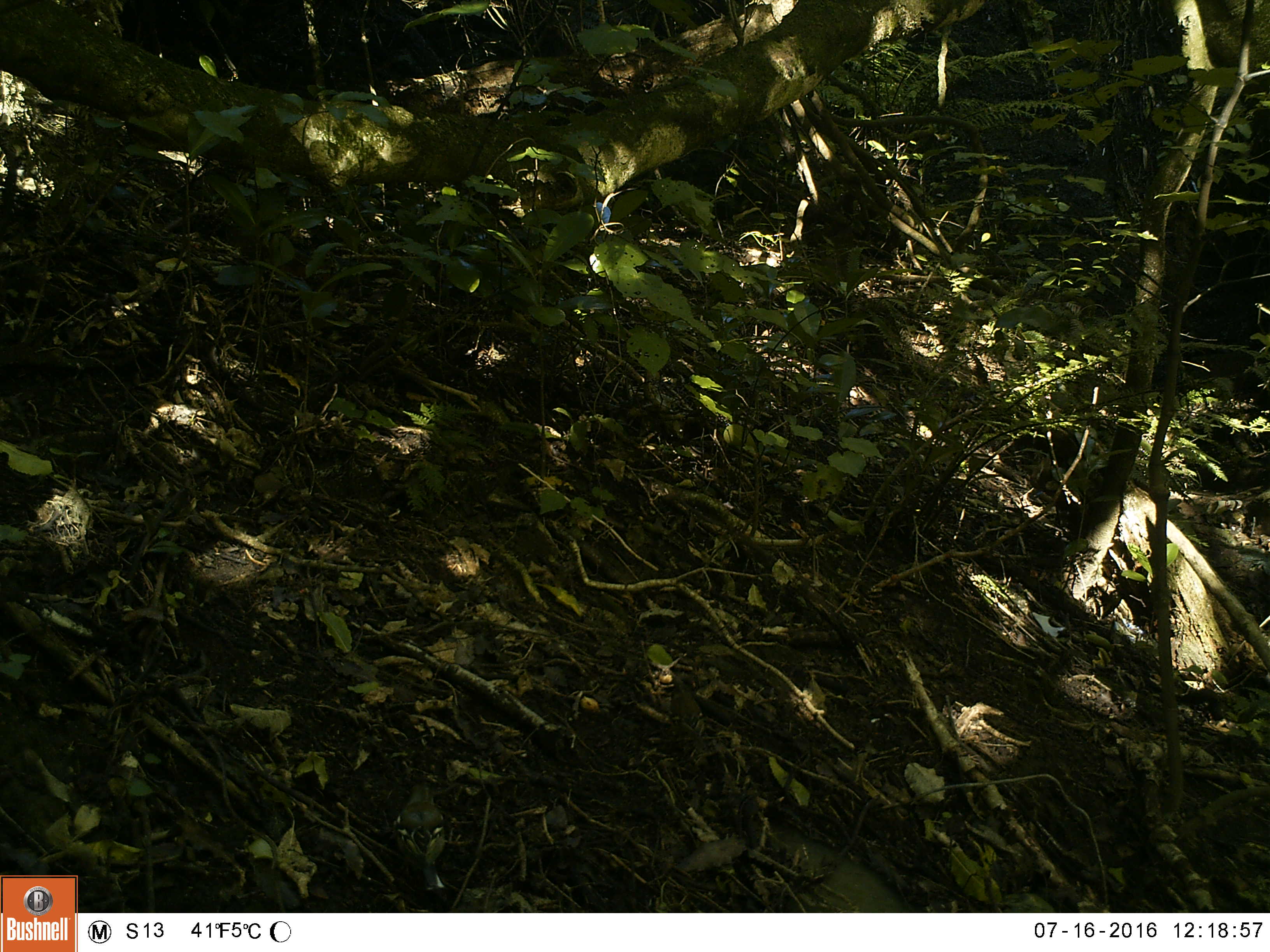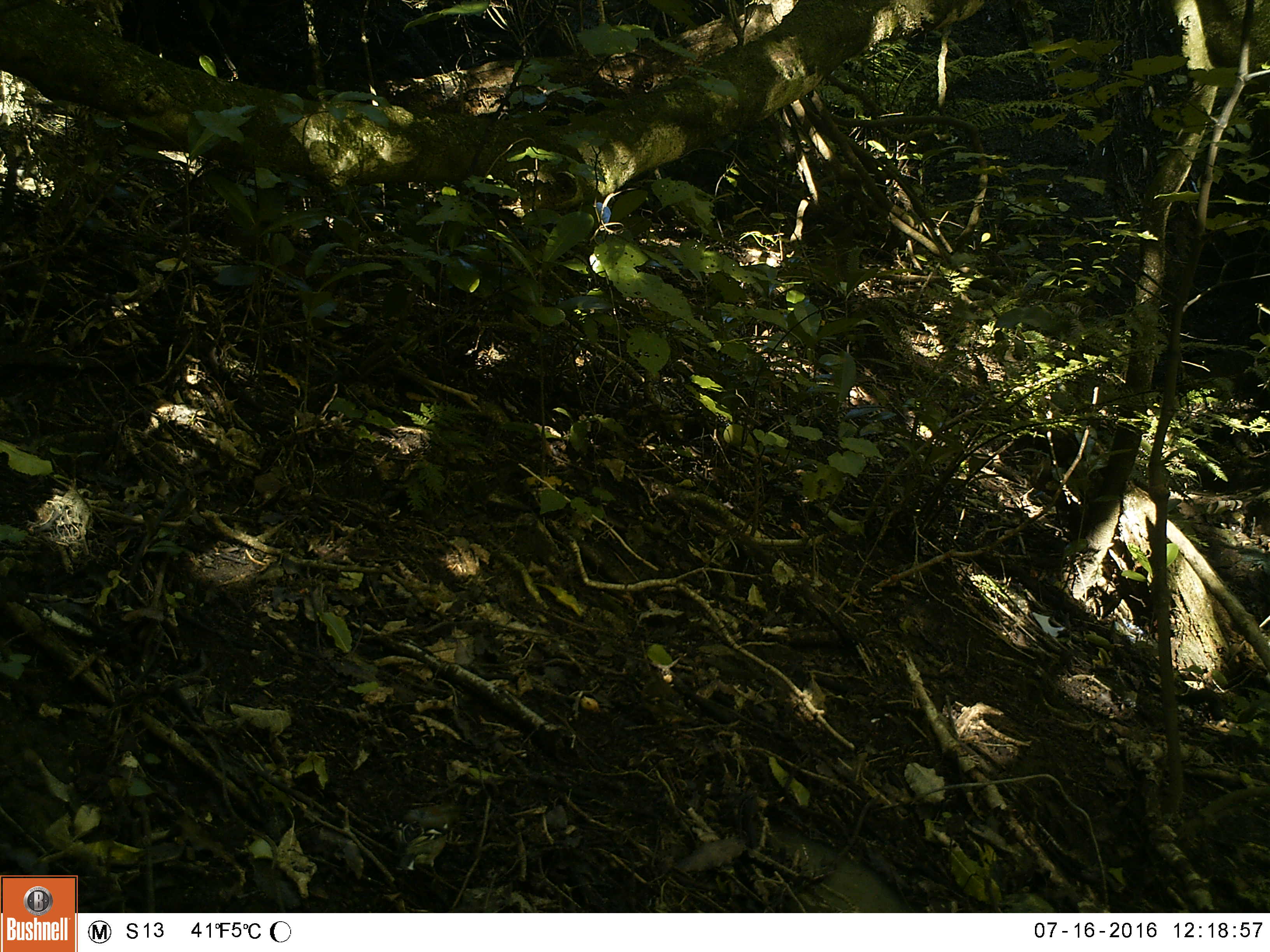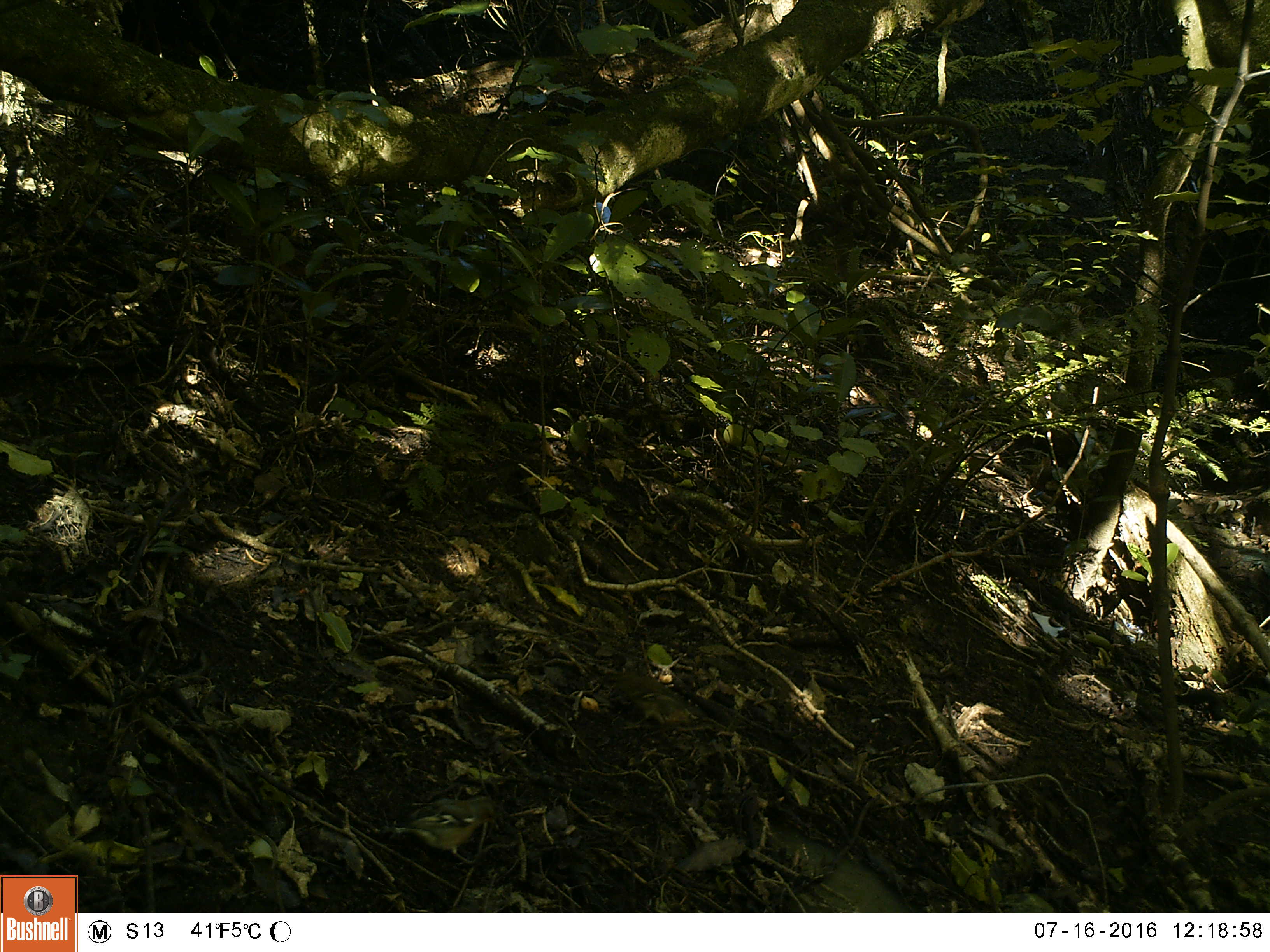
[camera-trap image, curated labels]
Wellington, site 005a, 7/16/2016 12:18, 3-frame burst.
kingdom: Animalia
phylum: Chordata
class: Aves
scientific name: Aves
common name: bird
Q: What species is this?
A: Bird (Aves).